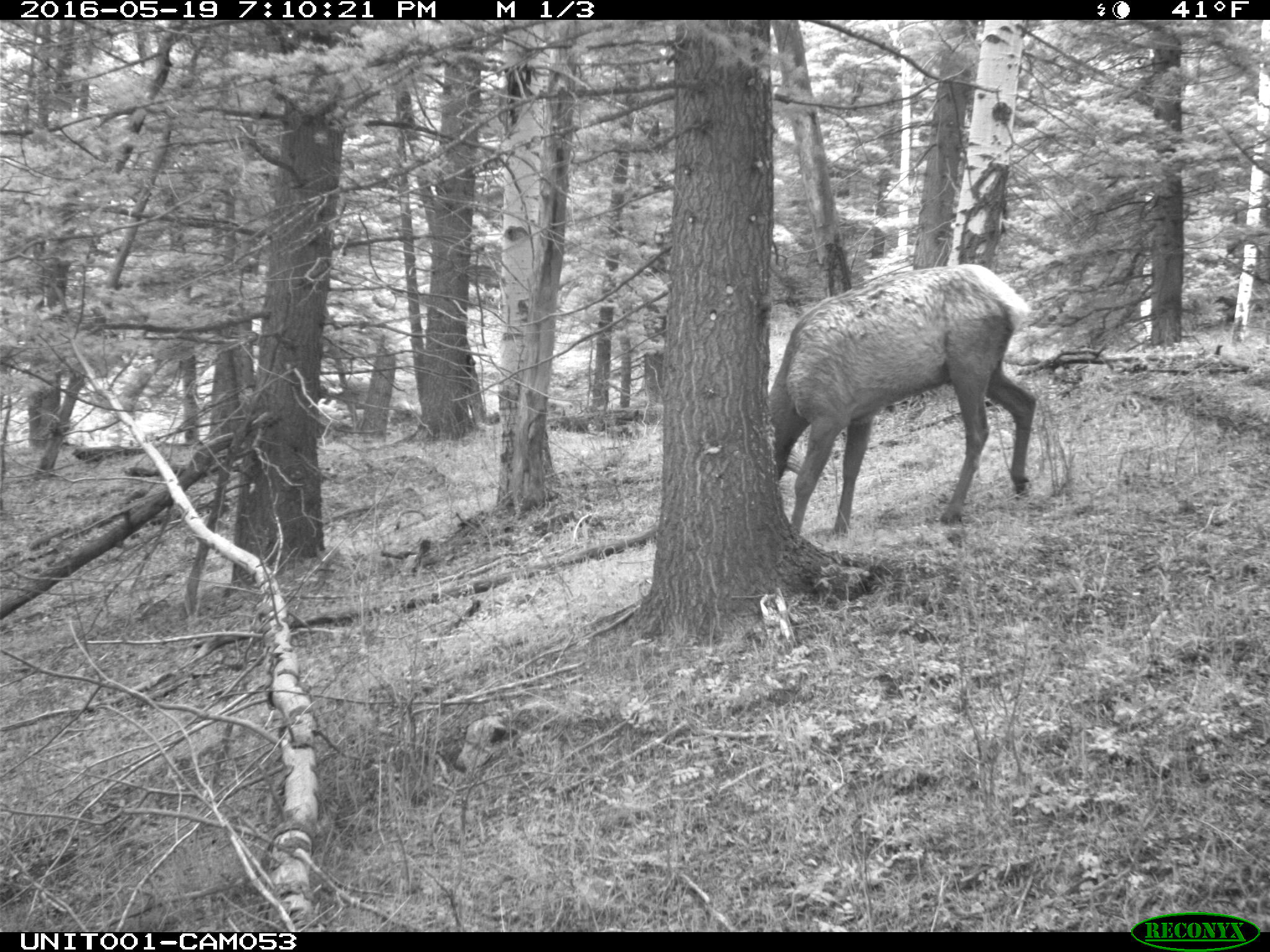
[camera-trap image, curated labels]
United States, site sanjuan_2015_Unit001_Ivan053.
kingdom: Animalia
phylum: Chordata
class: Mammalia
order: Artiodactyla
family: Cervidae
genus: Cervus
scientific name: Cervus elaphus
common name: red deer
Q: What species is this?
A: Cervus elaphus (red deer).